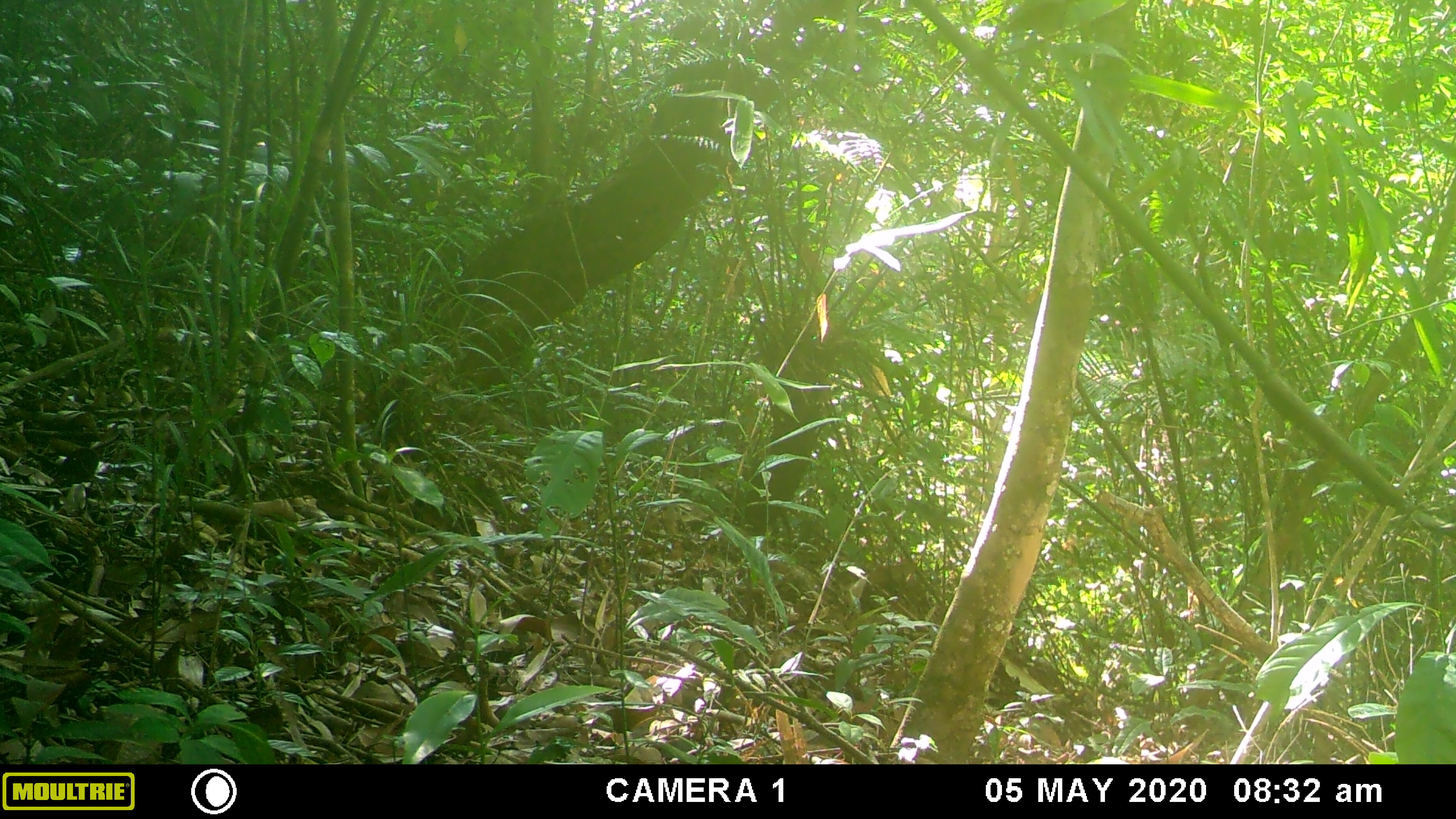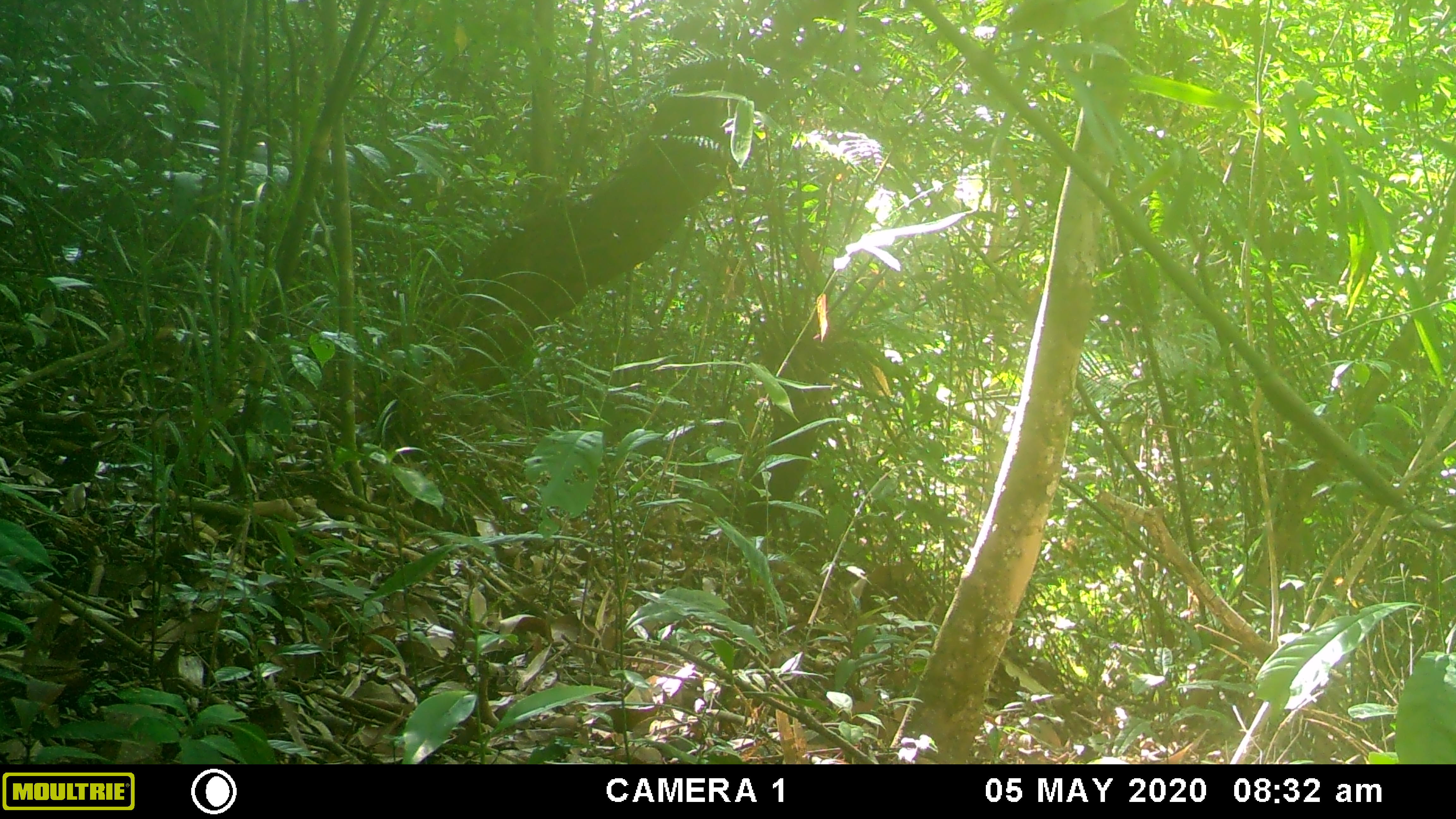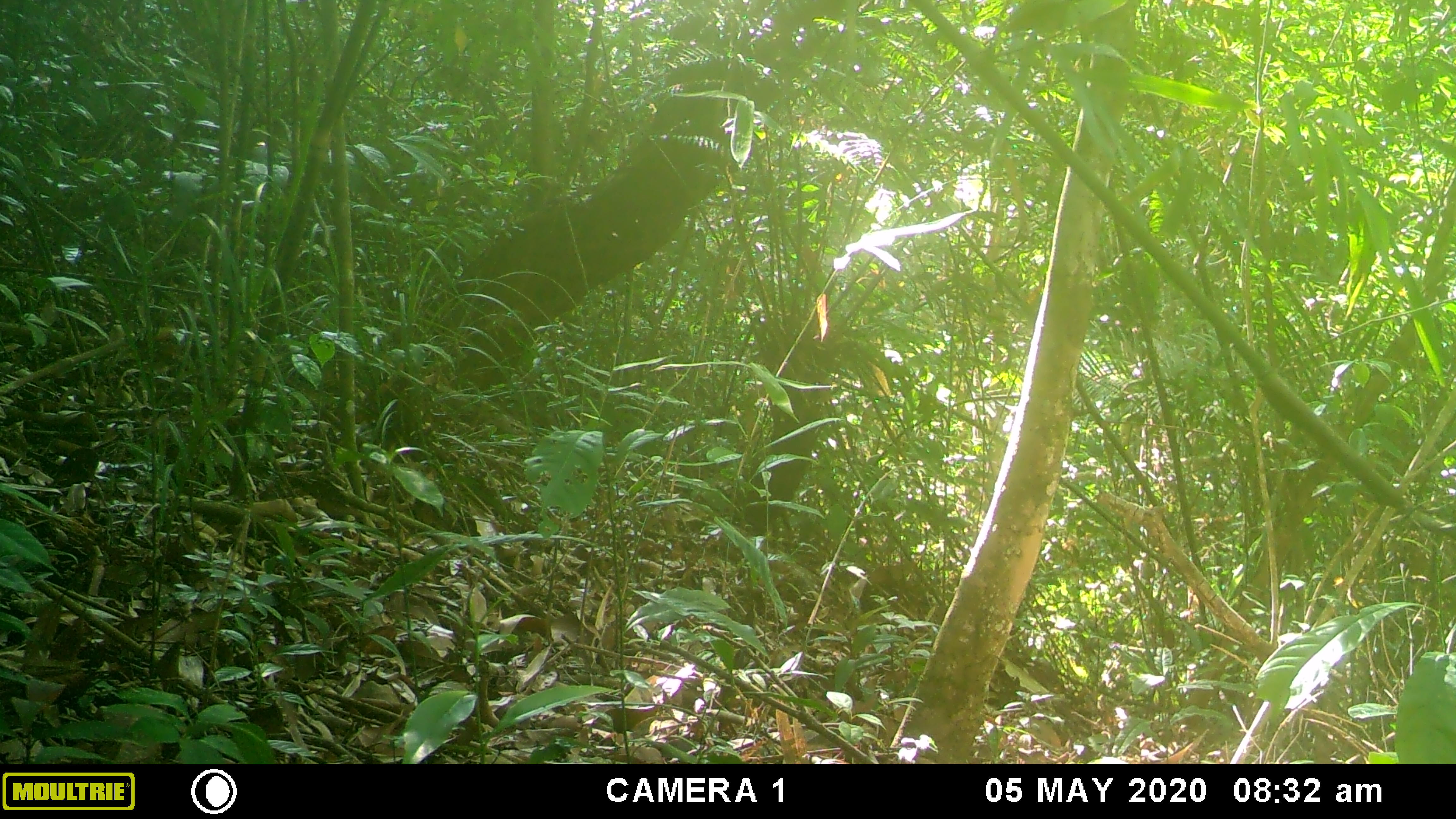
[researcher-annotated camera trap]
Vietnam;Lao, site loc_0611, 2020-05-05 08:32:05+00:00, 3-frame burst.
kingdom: Animalia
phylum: Chordata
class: Mammalia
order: Rodentia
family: Sciuridae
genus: Dremomys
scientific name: Dremomys rufigenis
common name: red-cheeked squirrel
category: red cheeked squirrel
Red cheeked squirrel (red-cheeked squirrel) (Dremomys rufigenis). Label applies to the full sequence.